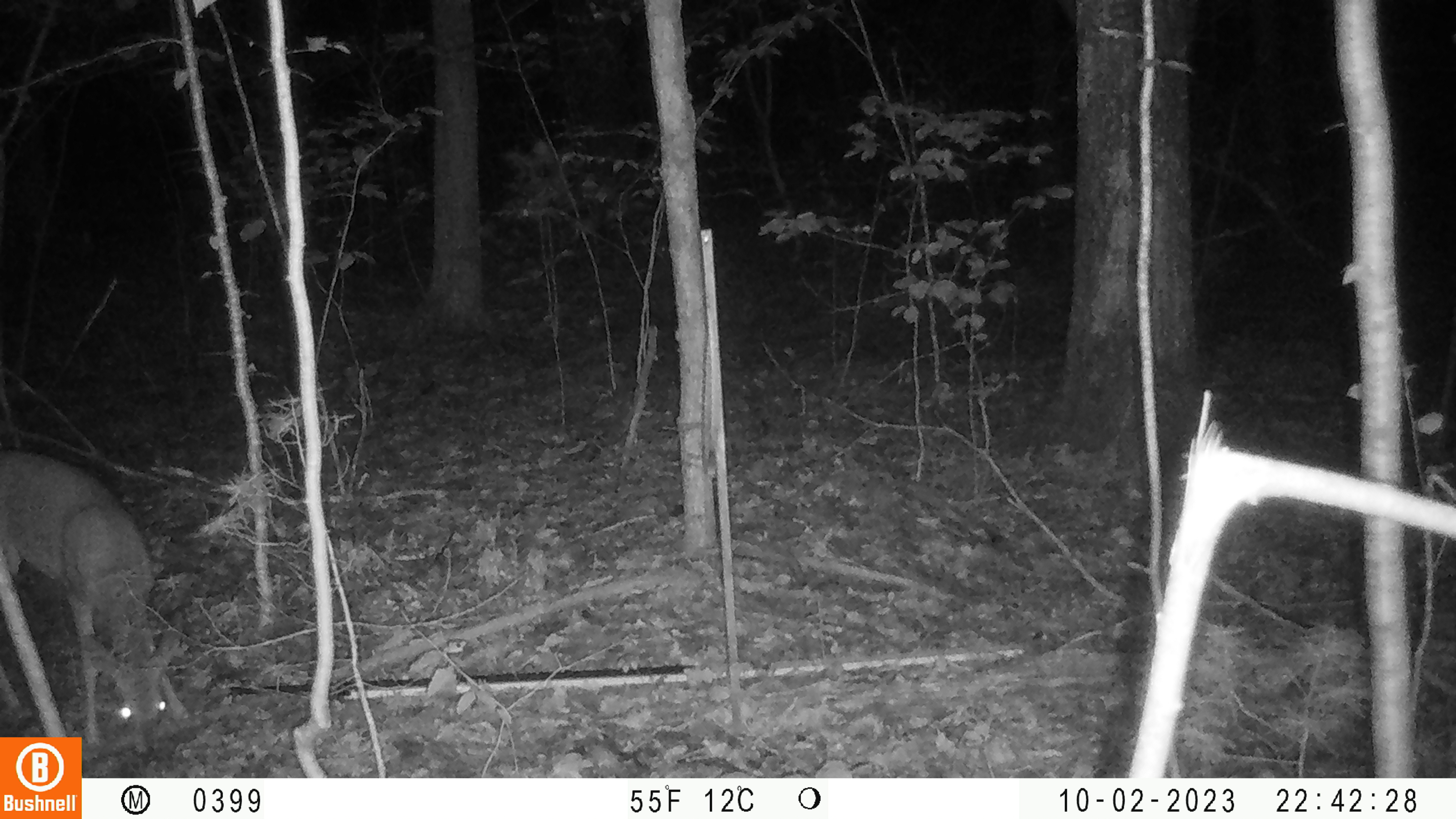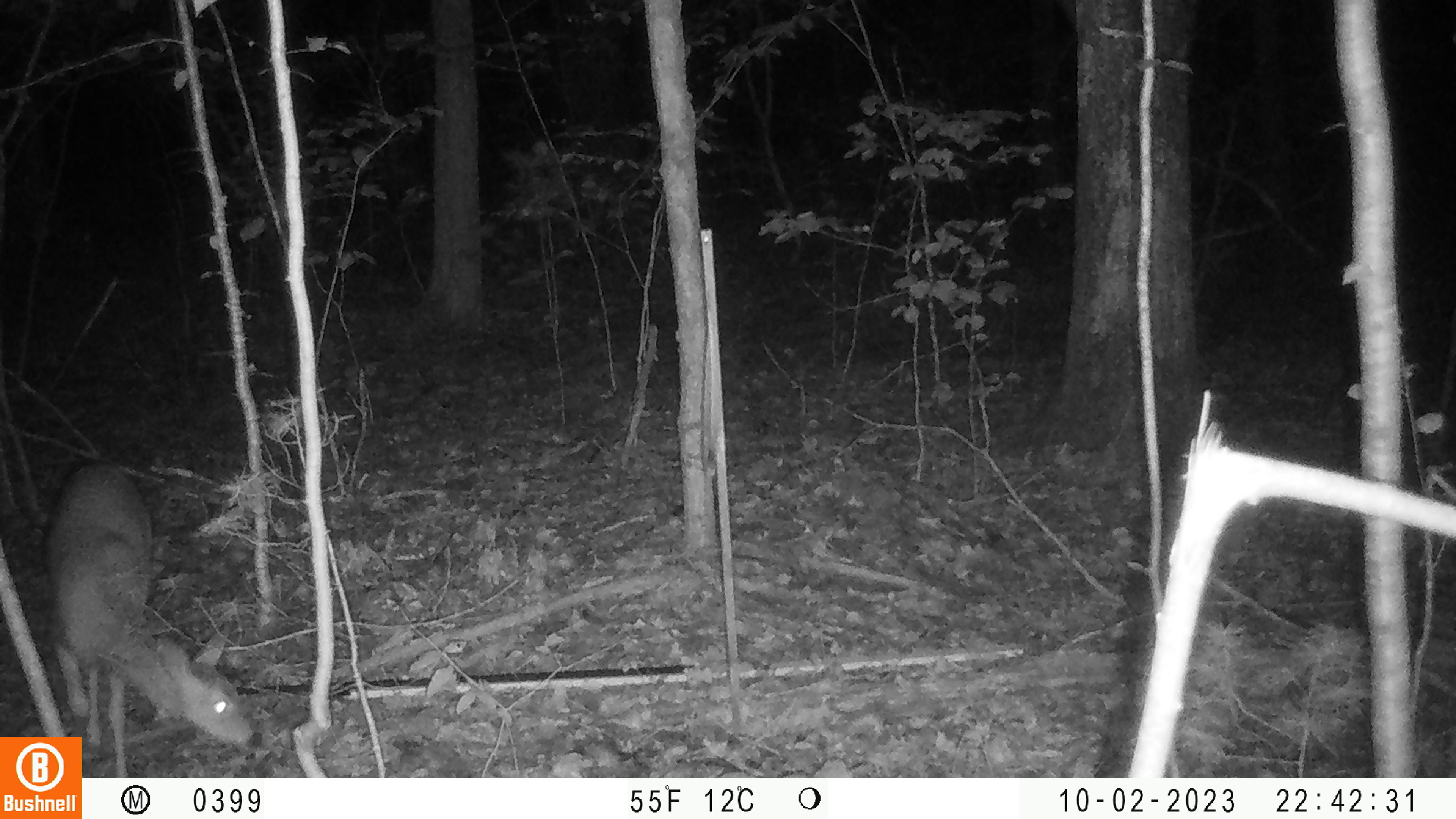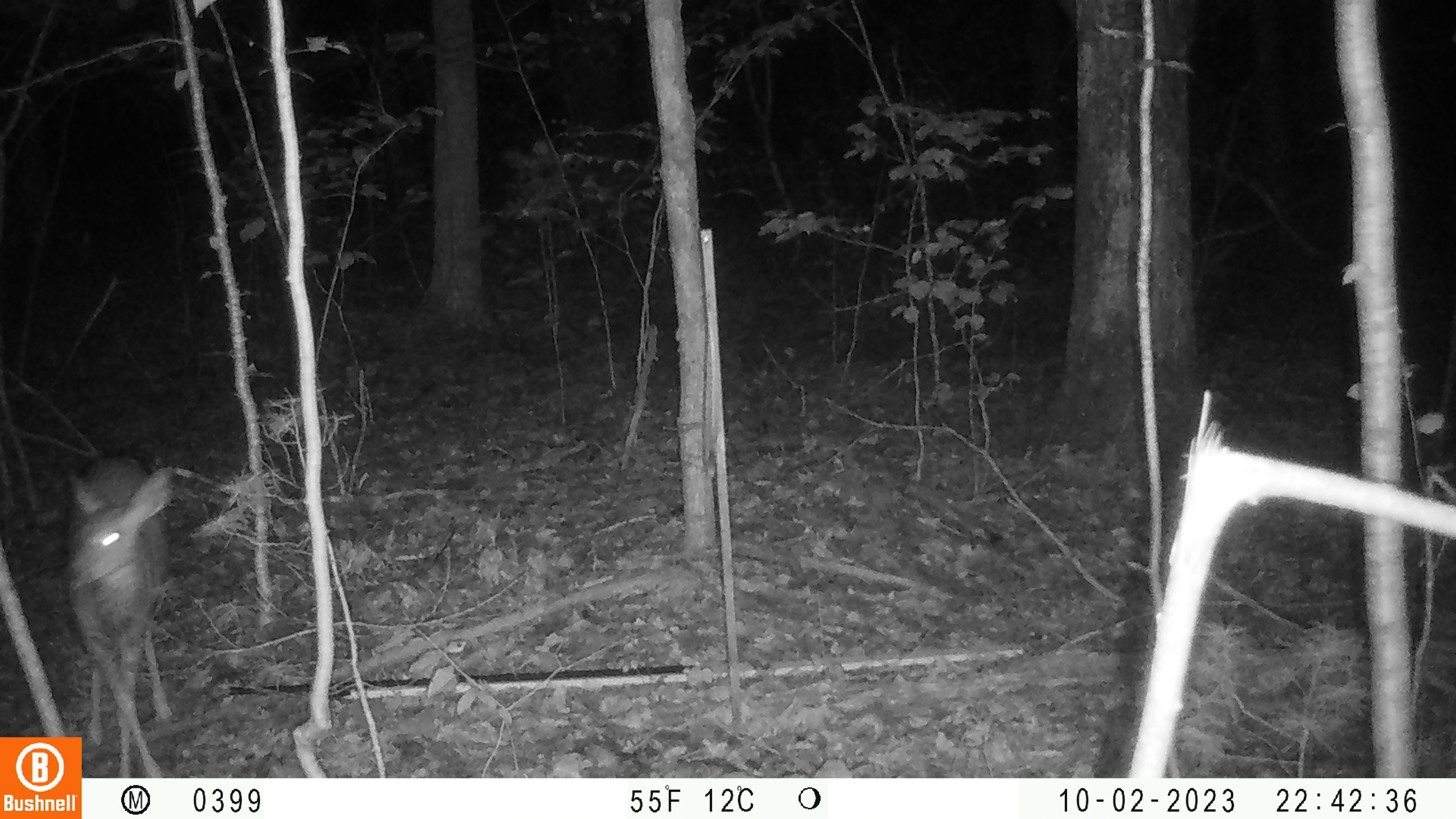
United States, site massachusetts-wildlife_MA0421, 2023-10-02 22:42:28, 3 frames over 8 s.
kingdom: Animalia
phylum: Chordata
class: Mammalia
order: Artiodactyla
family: Cervidae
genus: Odocoileus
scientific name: Odocoileus virginianus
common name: white-tailed deer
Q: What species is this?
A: White-tailed deer (Odocoileus virginianus).